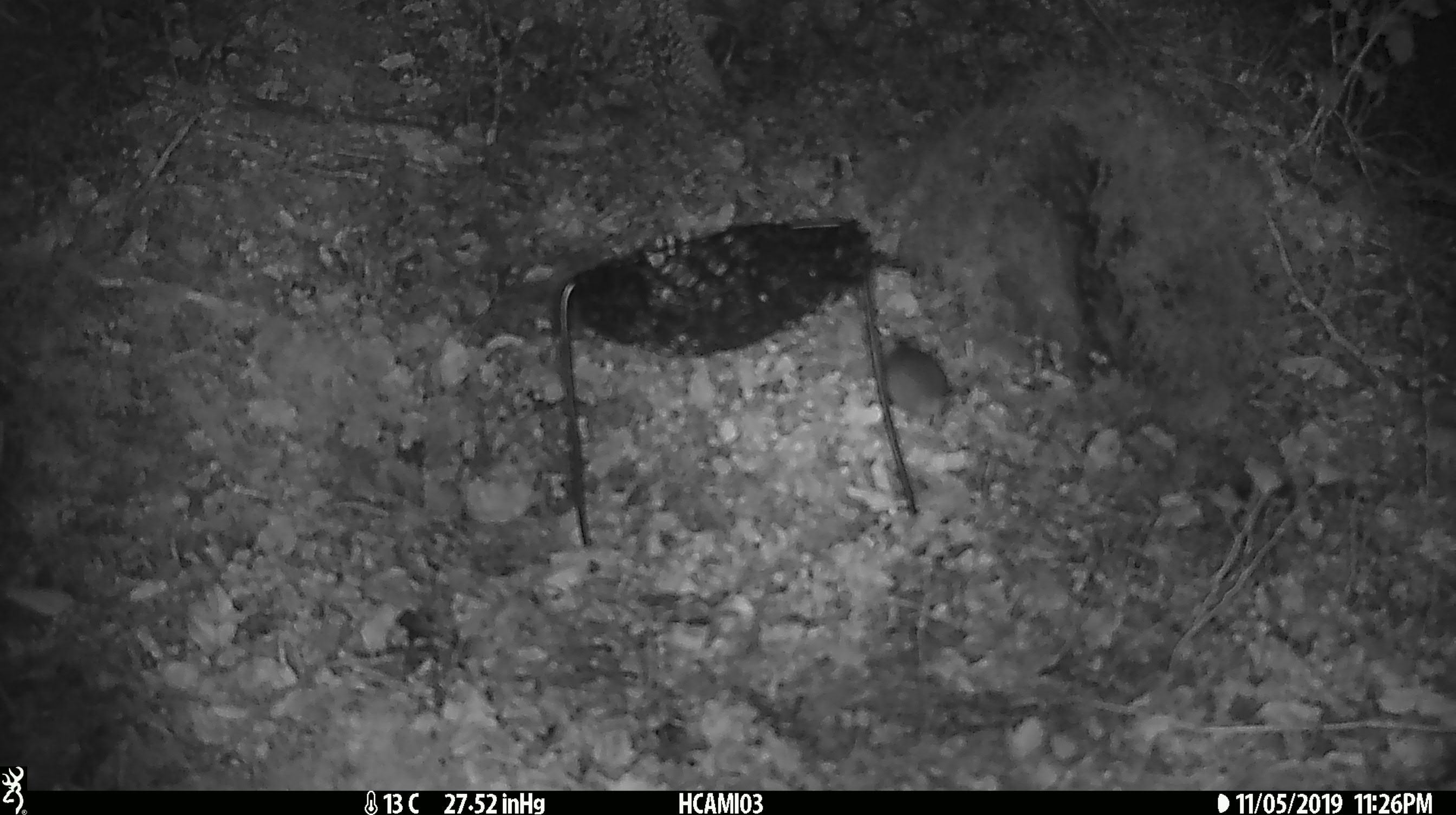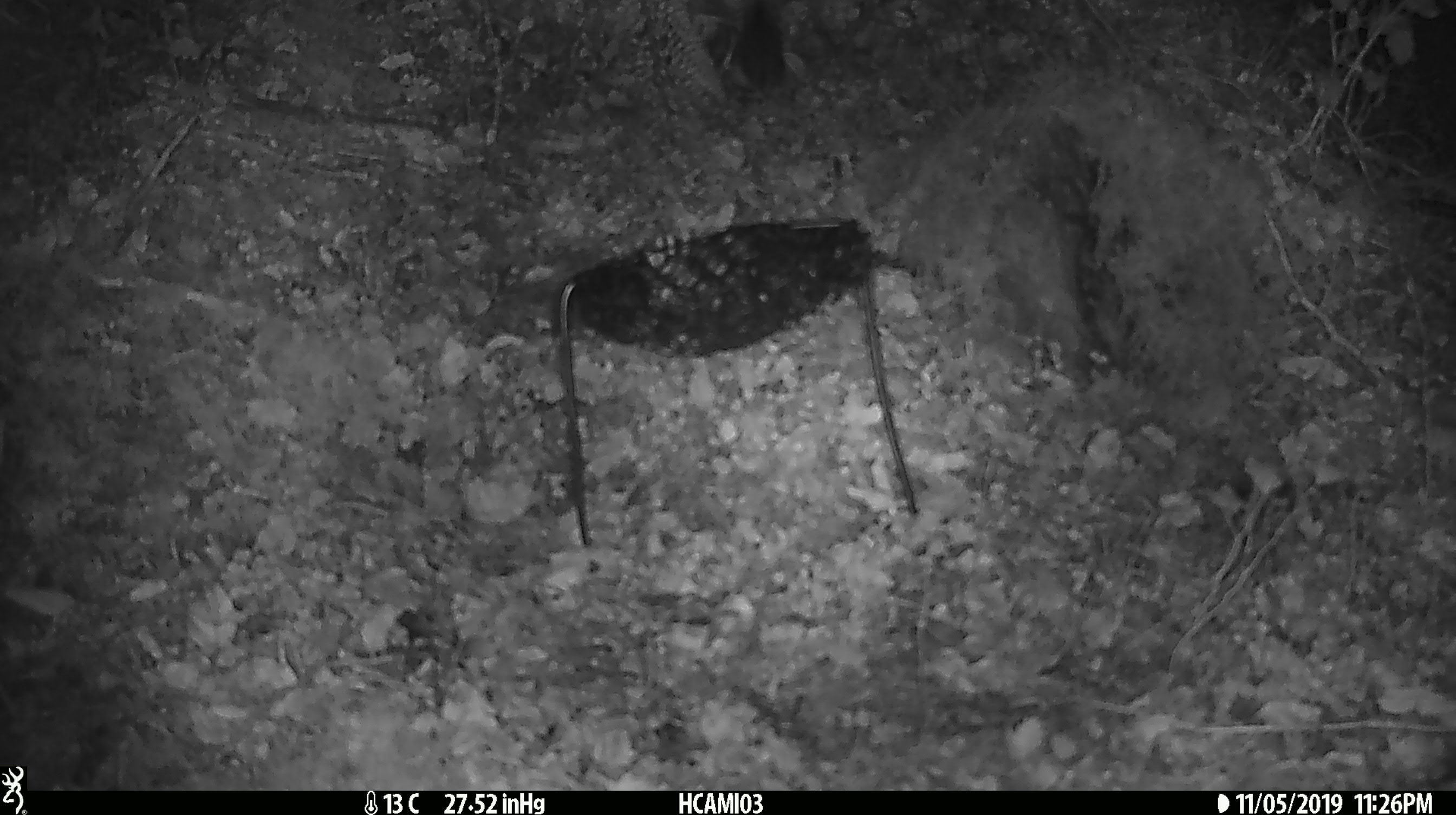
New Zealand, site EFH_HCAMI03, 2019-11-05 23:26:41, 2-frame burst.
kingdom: Animalia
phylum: Chordata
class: Mammalia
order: Rodentia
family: Muridae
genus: Mus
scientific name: Mus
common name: mouse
Mouse (Mus).